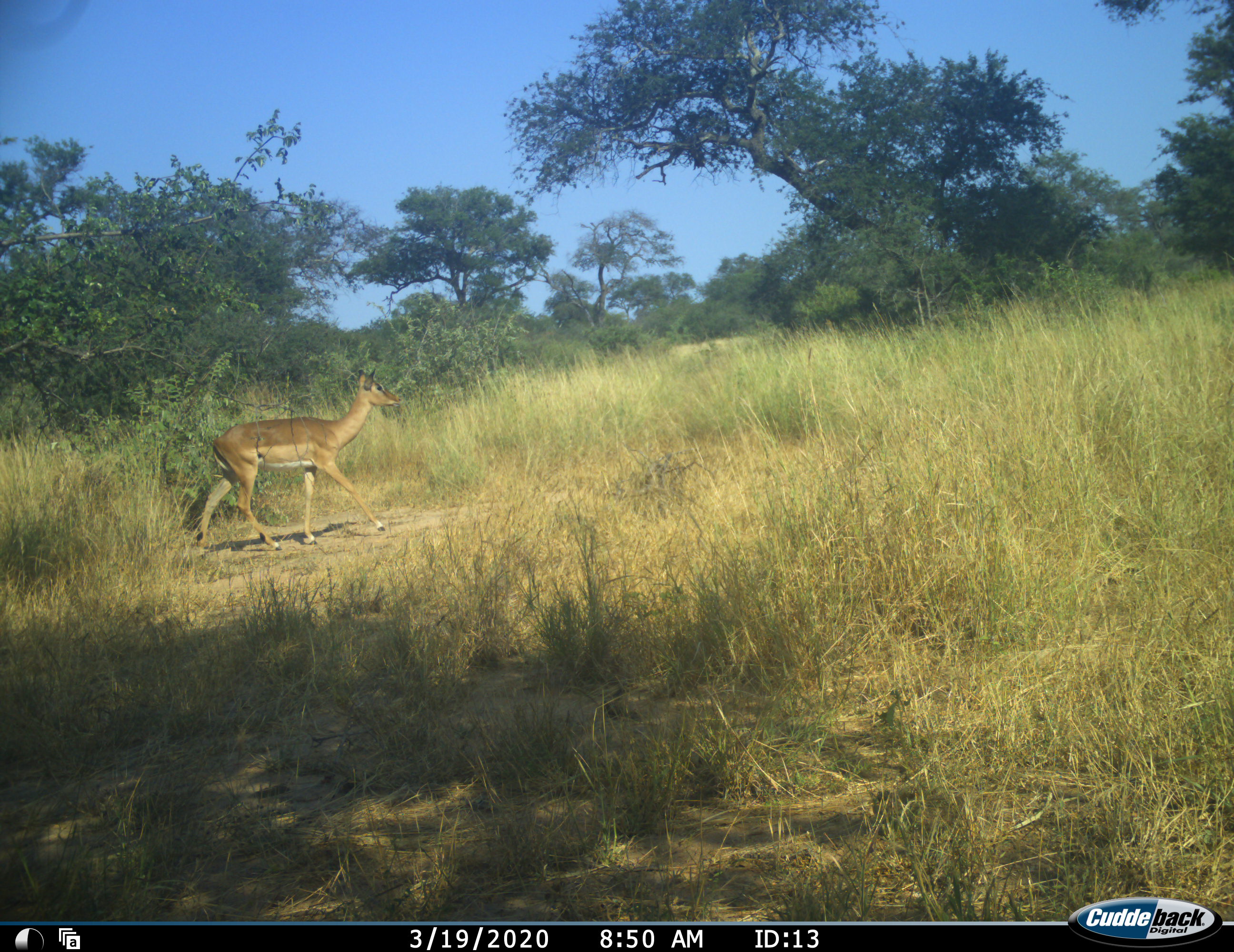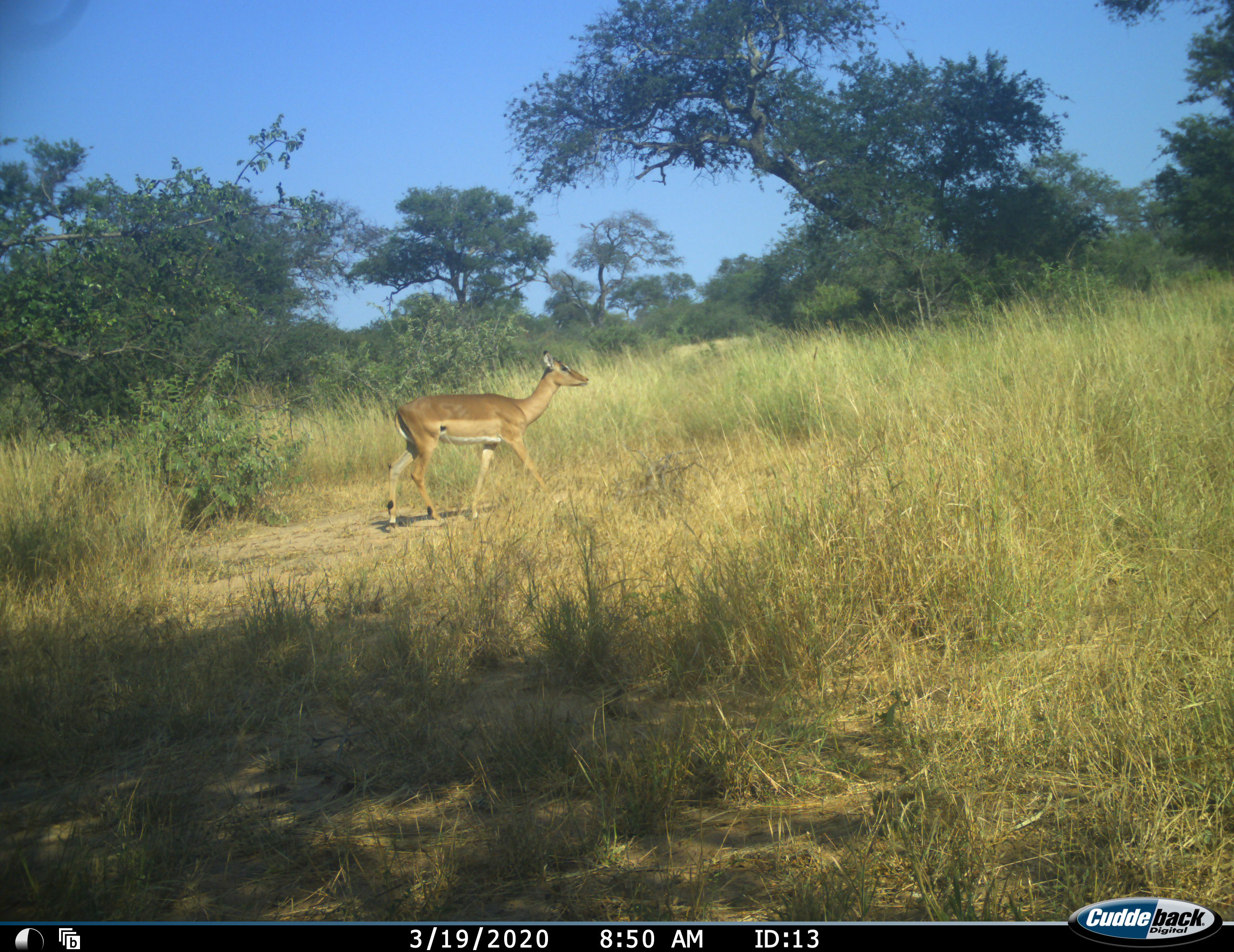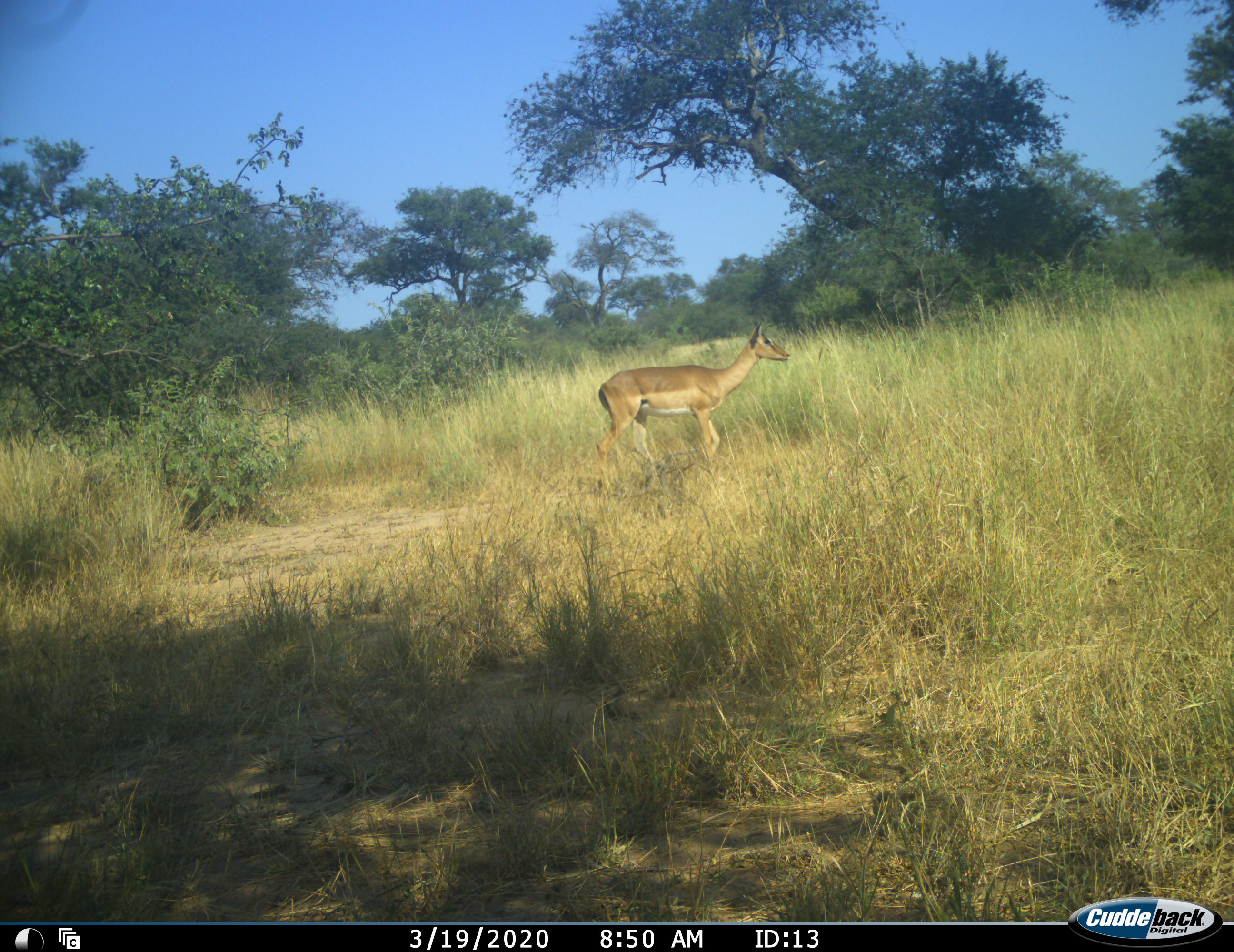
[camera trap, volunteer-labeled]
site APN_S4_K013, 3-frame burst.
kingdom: Animalia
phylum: Chordata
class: Mammalia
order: Artiodactyla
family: Bovidae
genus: Aepyceros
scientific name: Aepyceros melampus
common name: impala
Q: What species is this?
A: Impala (Aepyceros melampus).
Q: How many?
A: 1.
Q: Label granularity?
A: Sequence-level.